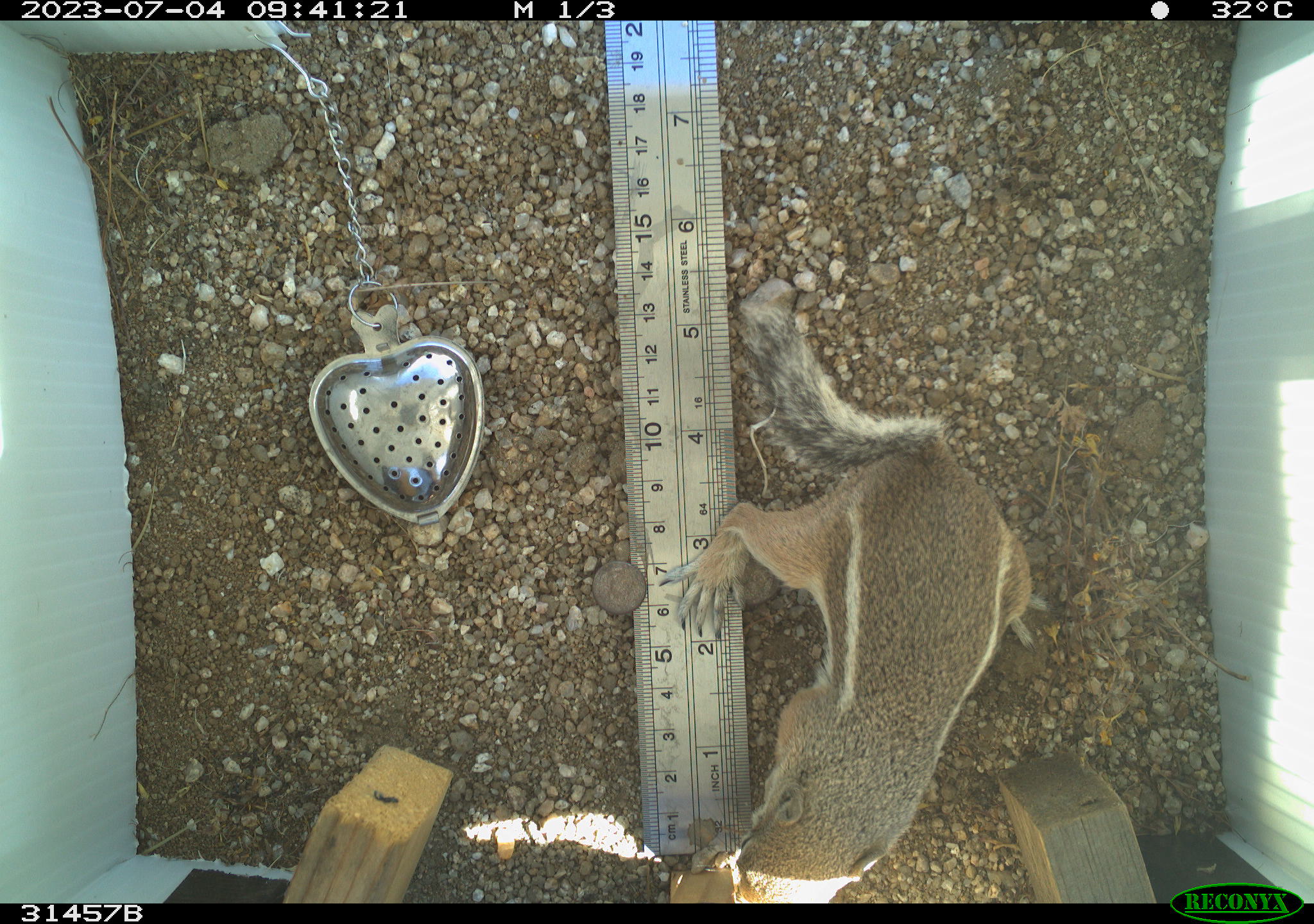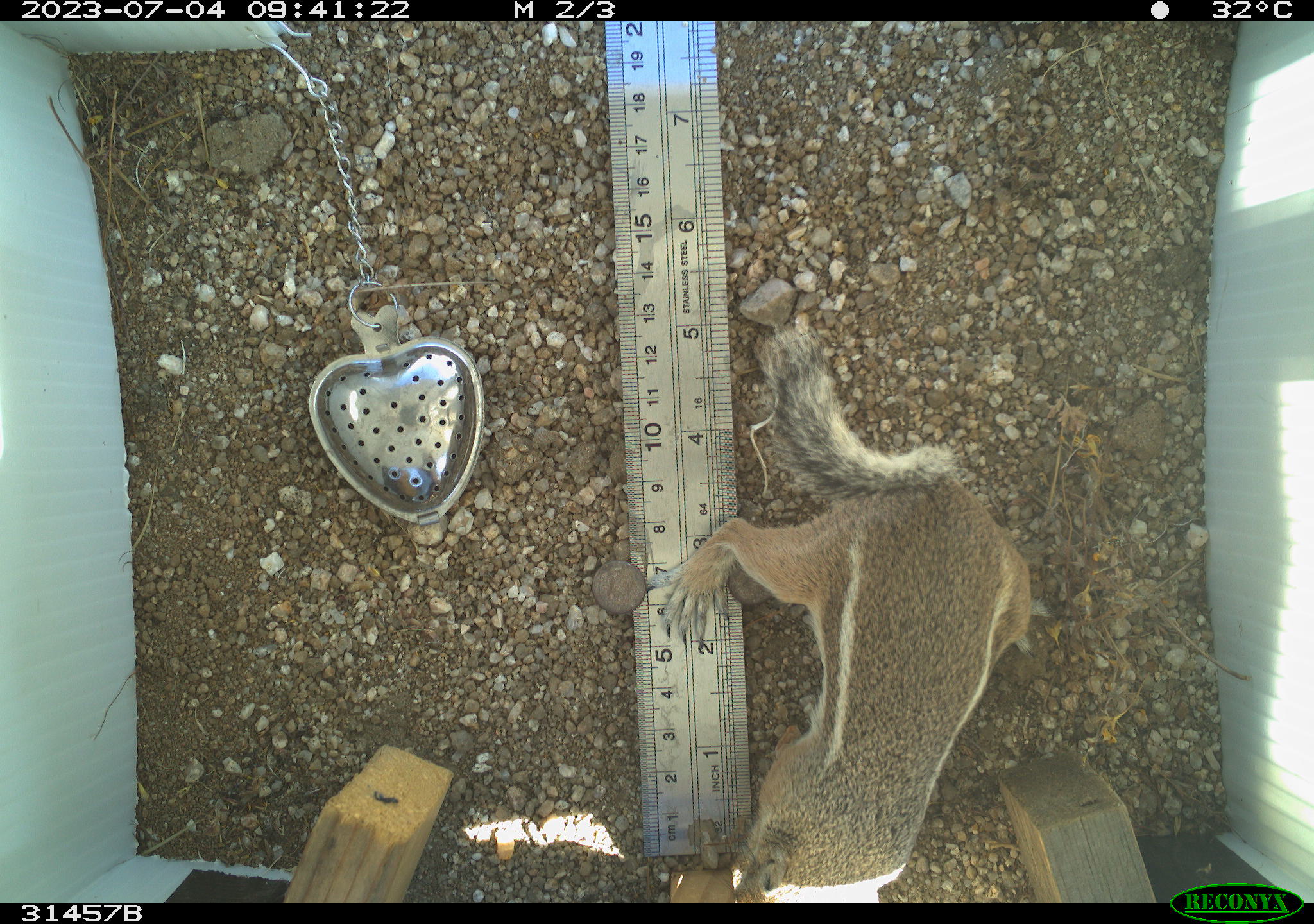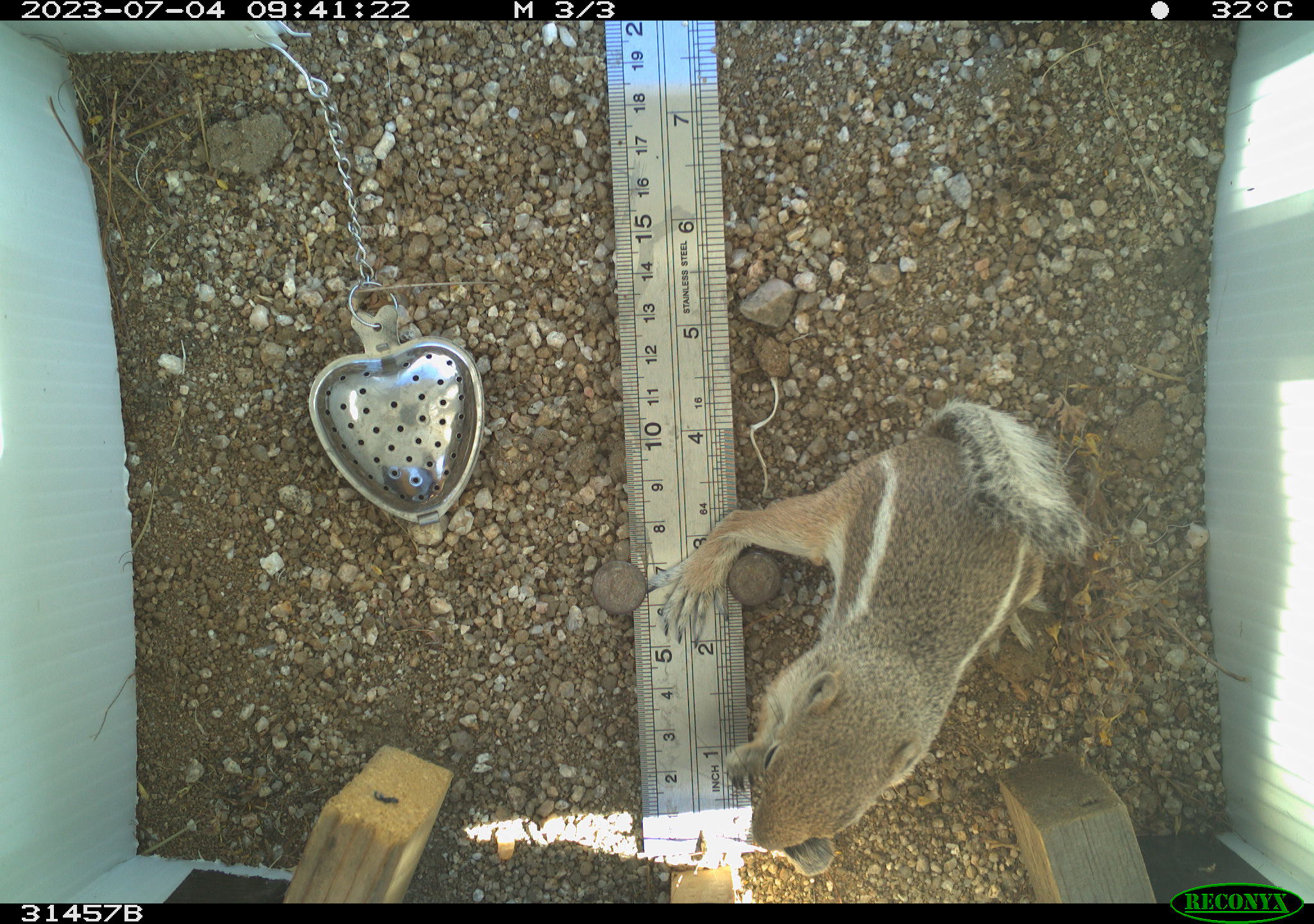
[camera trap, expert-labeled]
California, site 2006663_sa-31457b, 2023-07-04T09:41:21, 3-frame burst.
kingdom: Animalia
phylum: Chordata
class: Mammalia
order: Rodentia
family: Sciuridae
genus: Ammospermophilus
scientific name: Ammospermophilus leucurus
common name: white-tailed antelope squirrel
White-tailed antelope squirrel (Ammospermophilus leucurus).